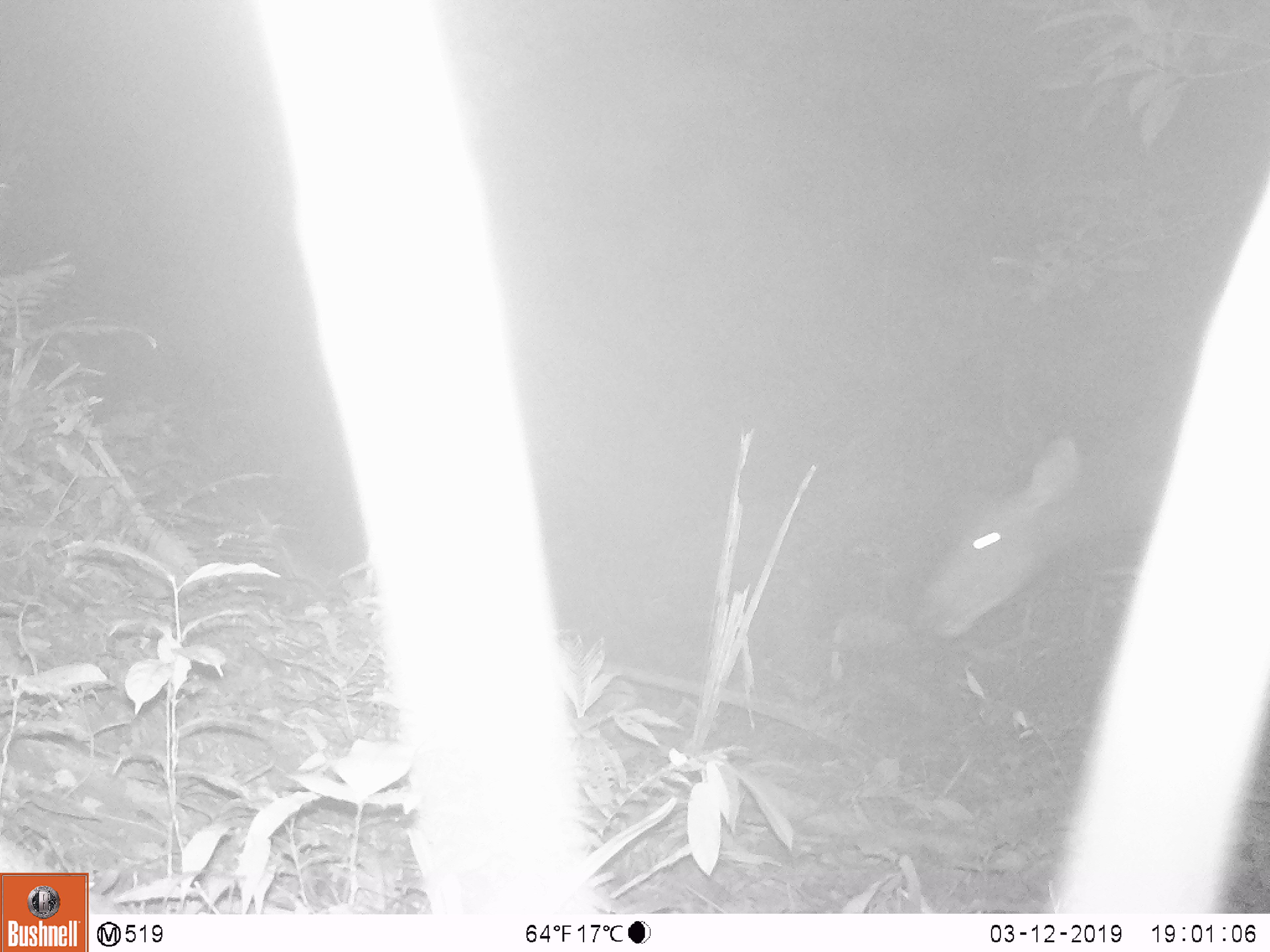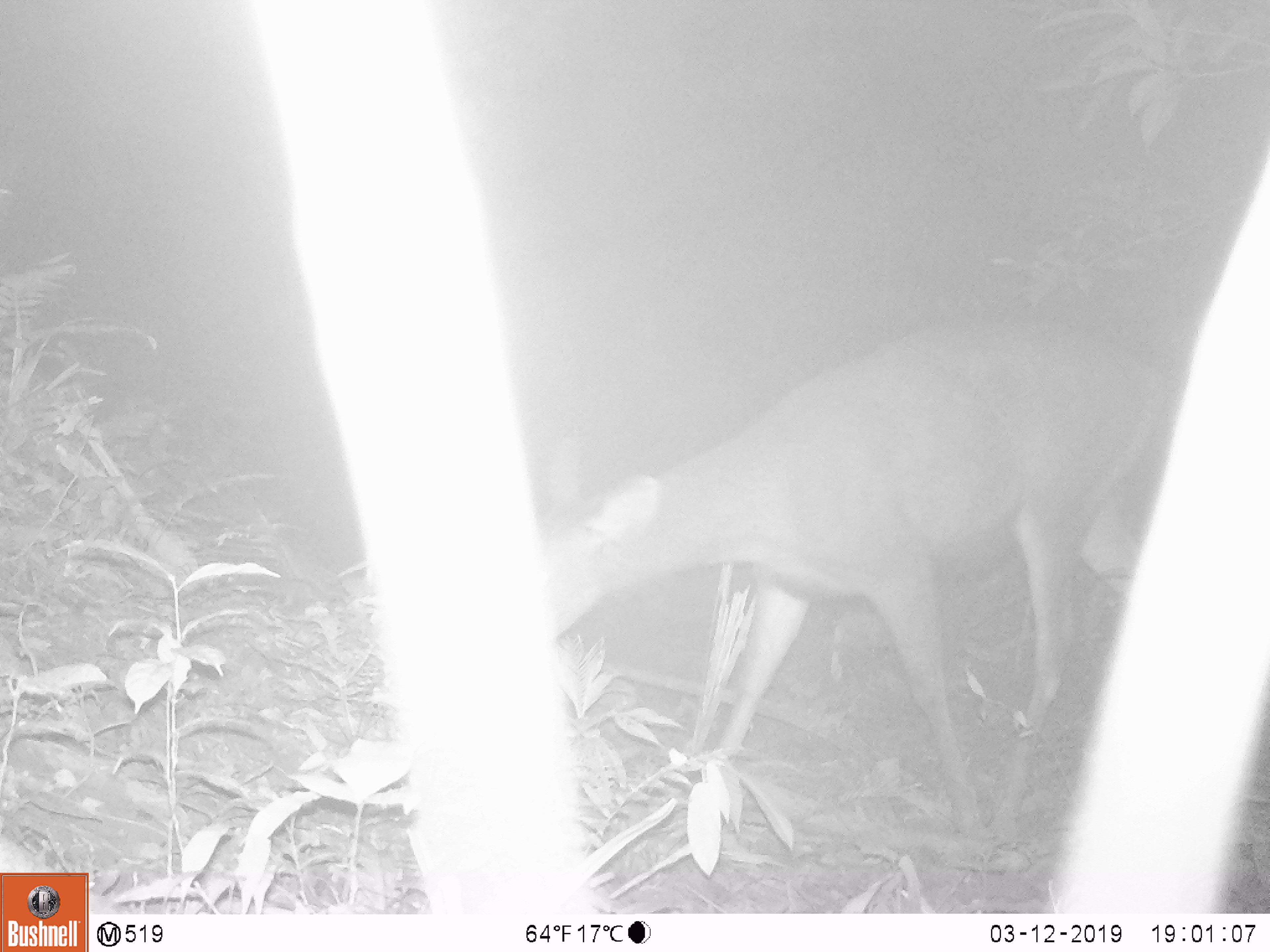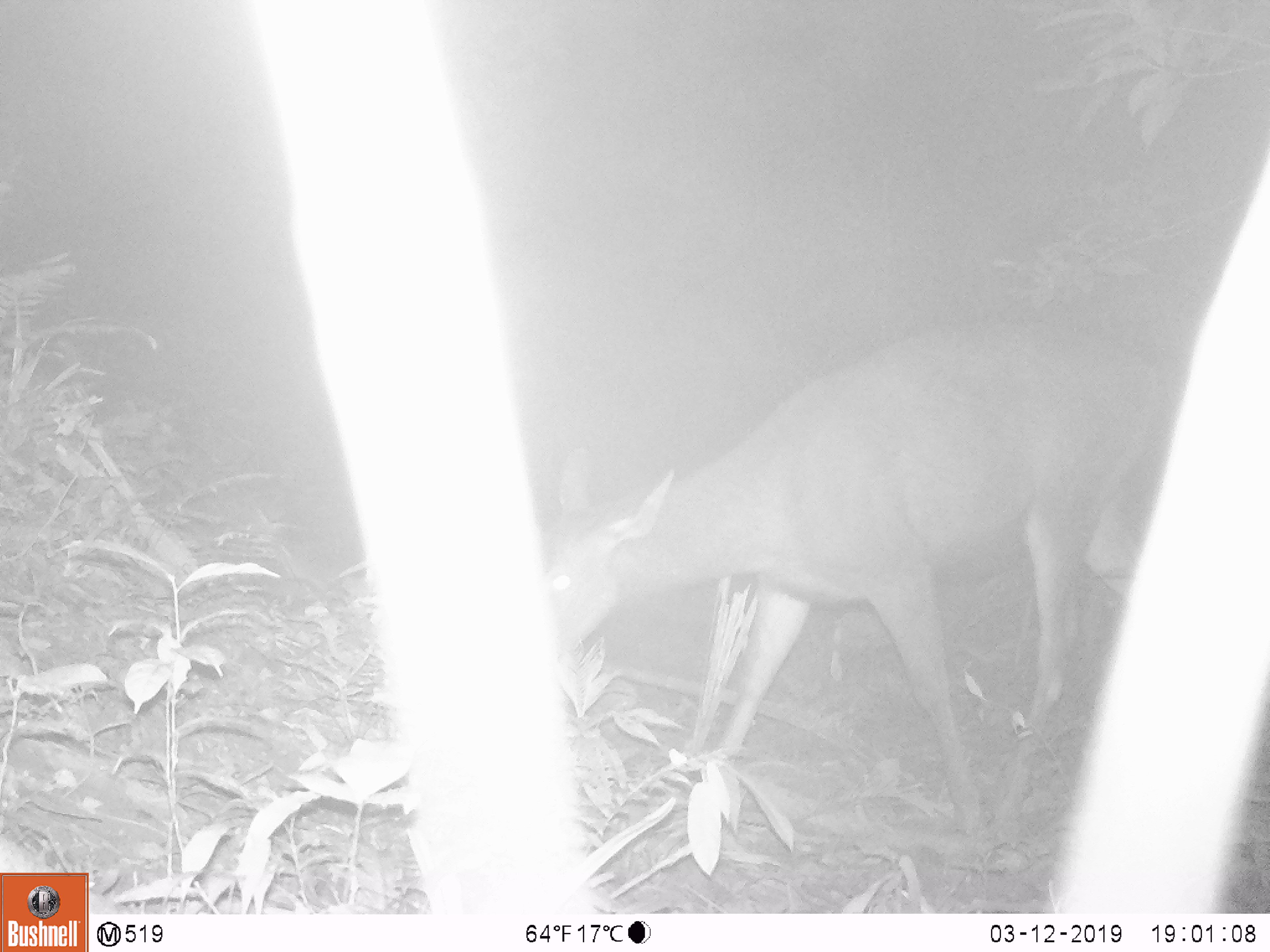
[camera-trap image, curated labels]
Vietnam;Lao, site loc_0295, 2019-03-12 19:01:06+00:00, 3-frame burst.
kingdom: Animalia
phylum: Chordata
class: Mammalia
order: Artiodactyla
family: Cervidae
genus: Rusa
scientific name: Rusa unicolor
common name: sambar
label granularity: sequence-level